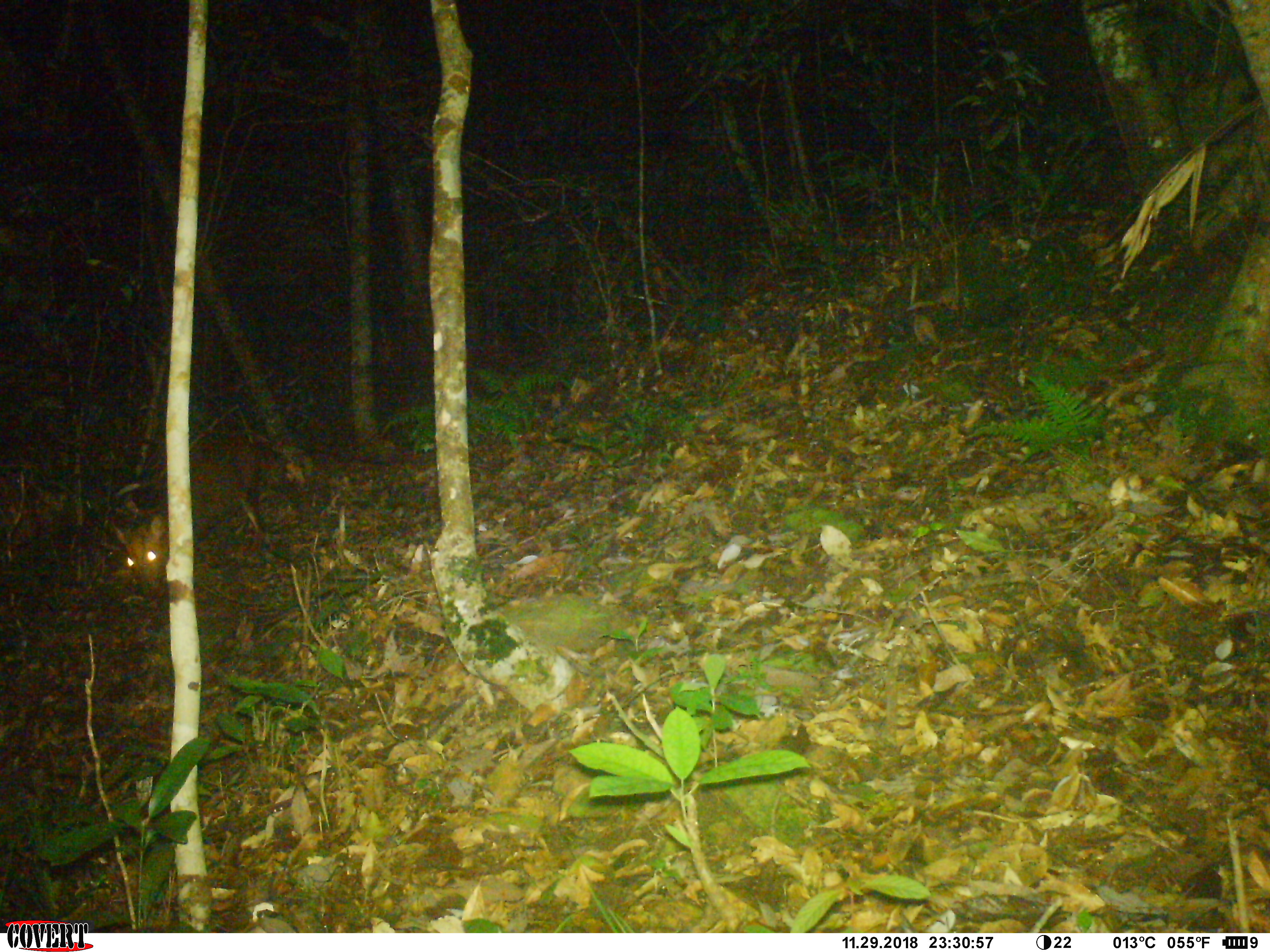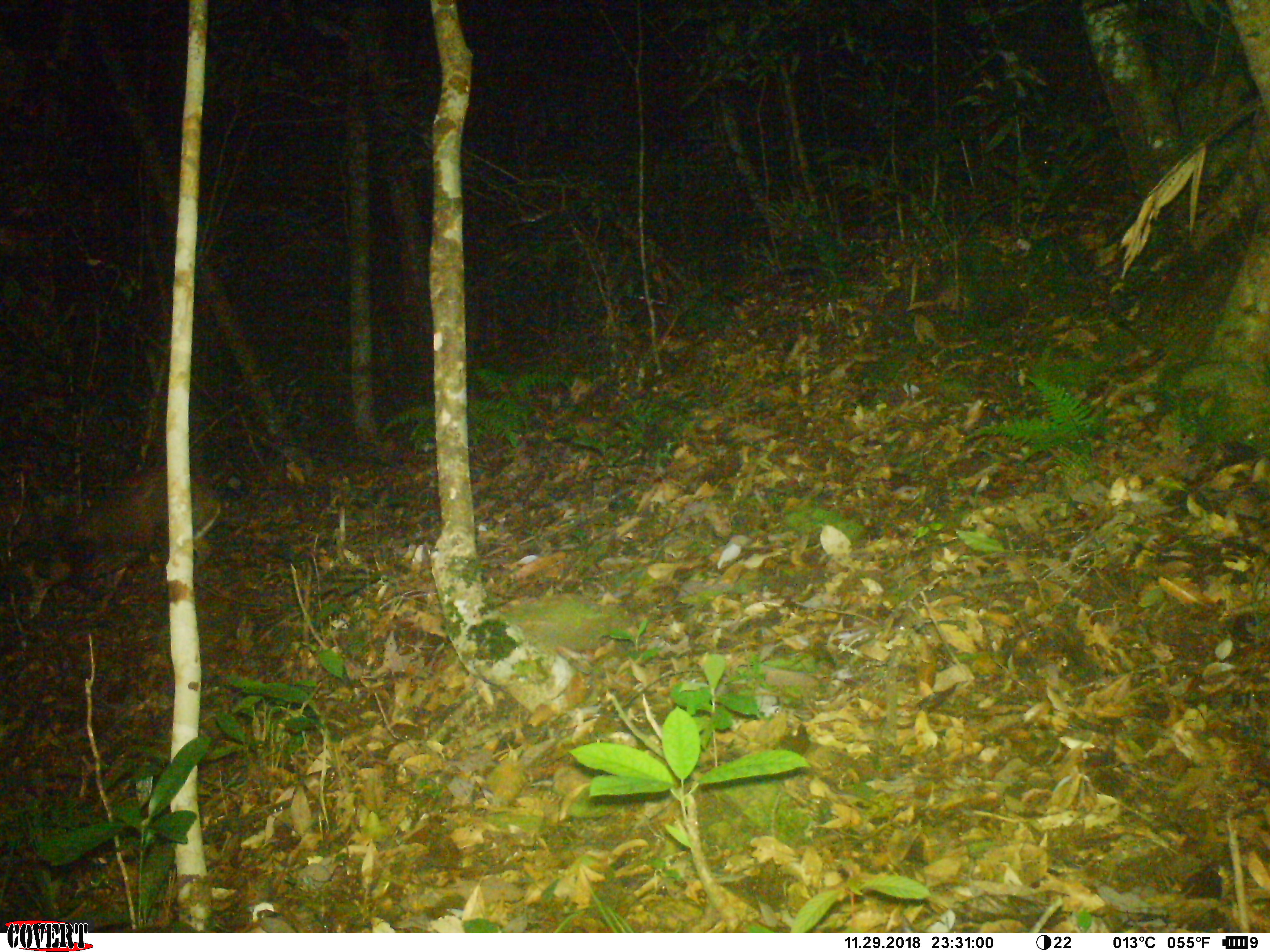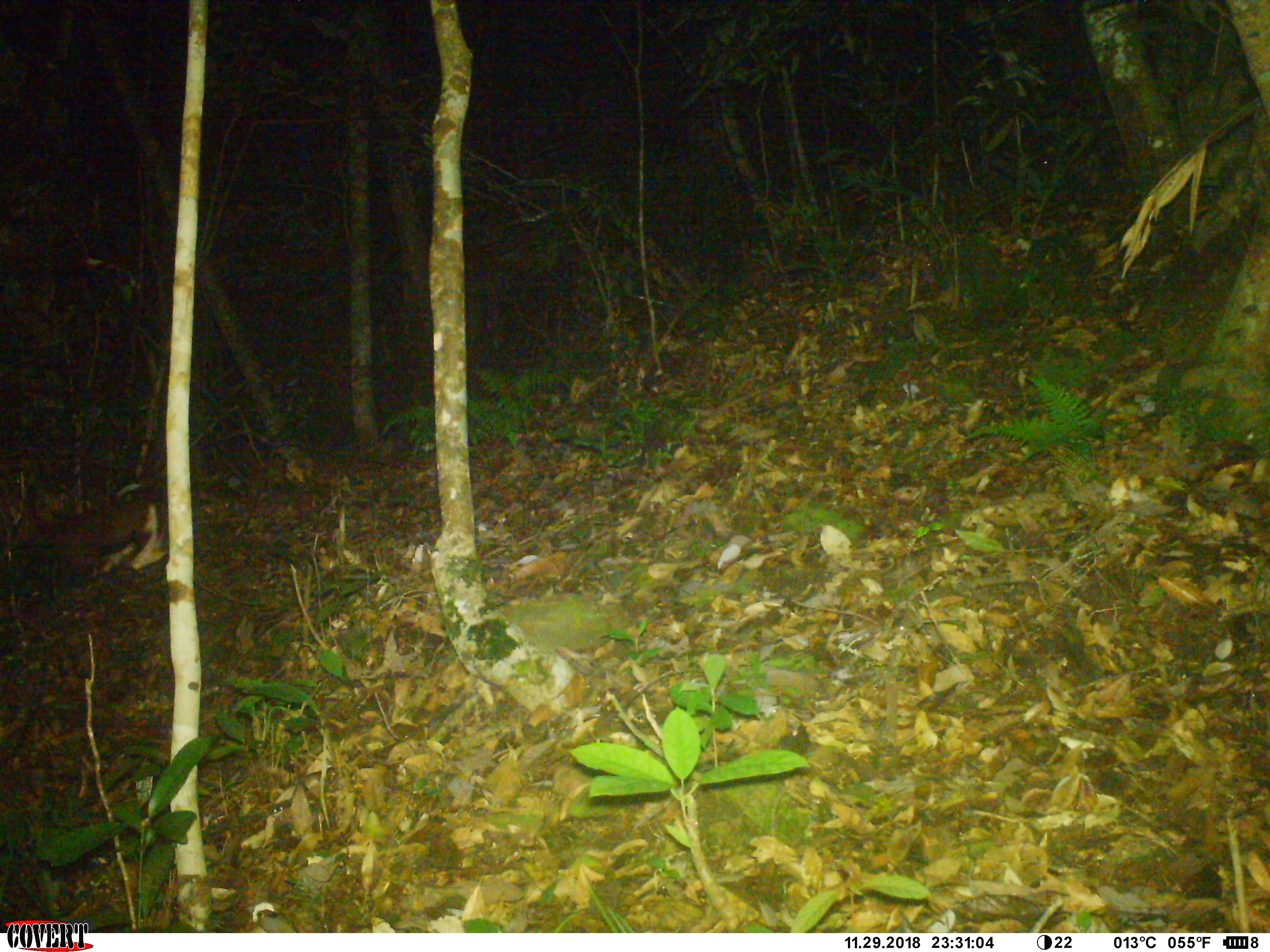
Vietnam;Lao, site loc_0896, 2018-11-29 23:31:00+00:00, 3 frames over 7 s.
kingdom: Animalia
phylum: Chordata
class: Mammalia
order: Artiodactyla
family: Cervidae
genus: Muntiacus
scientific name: Muntiacus rooseveltorum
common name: roosevelt's muntjac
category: roosevelts muntjac group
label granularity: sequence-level